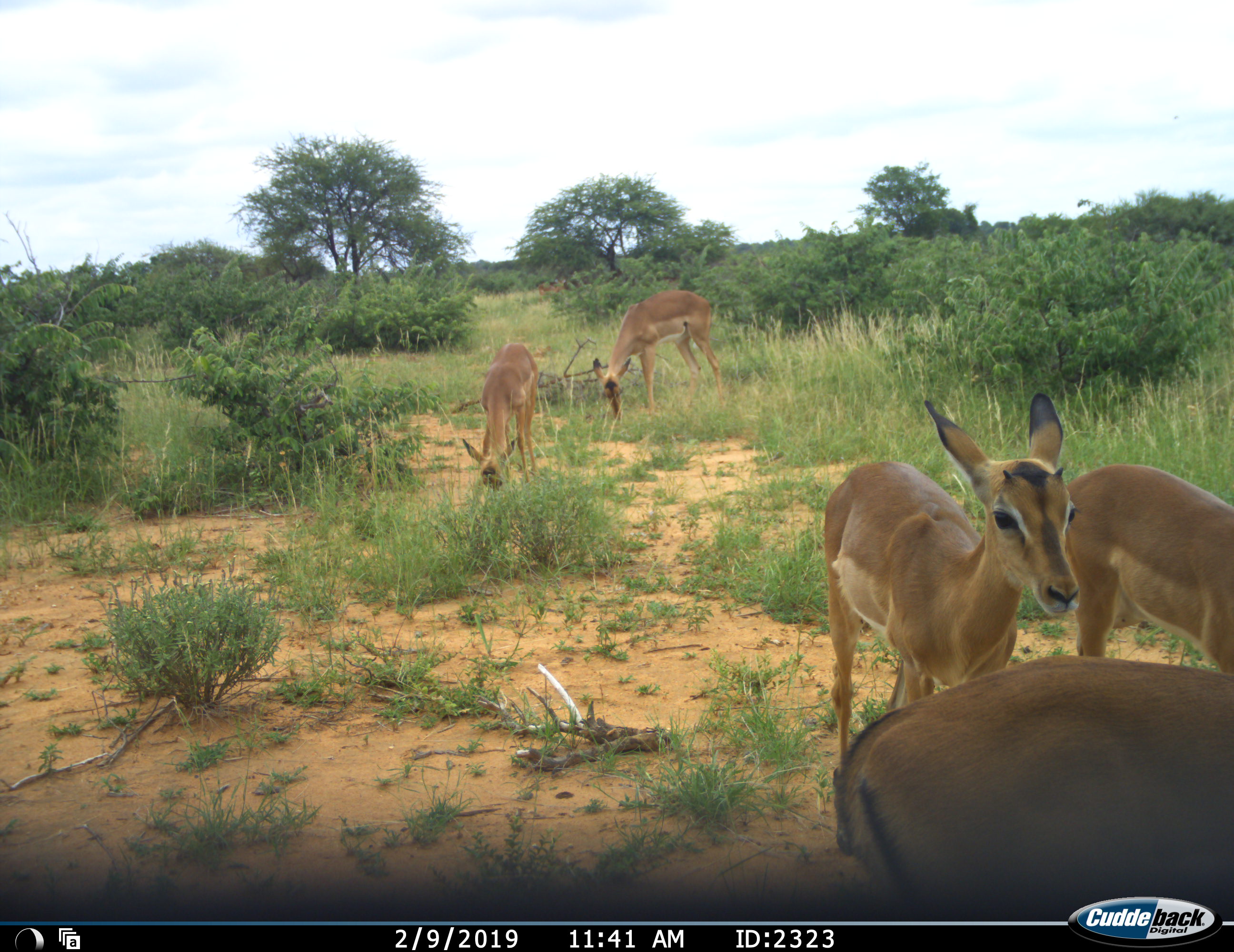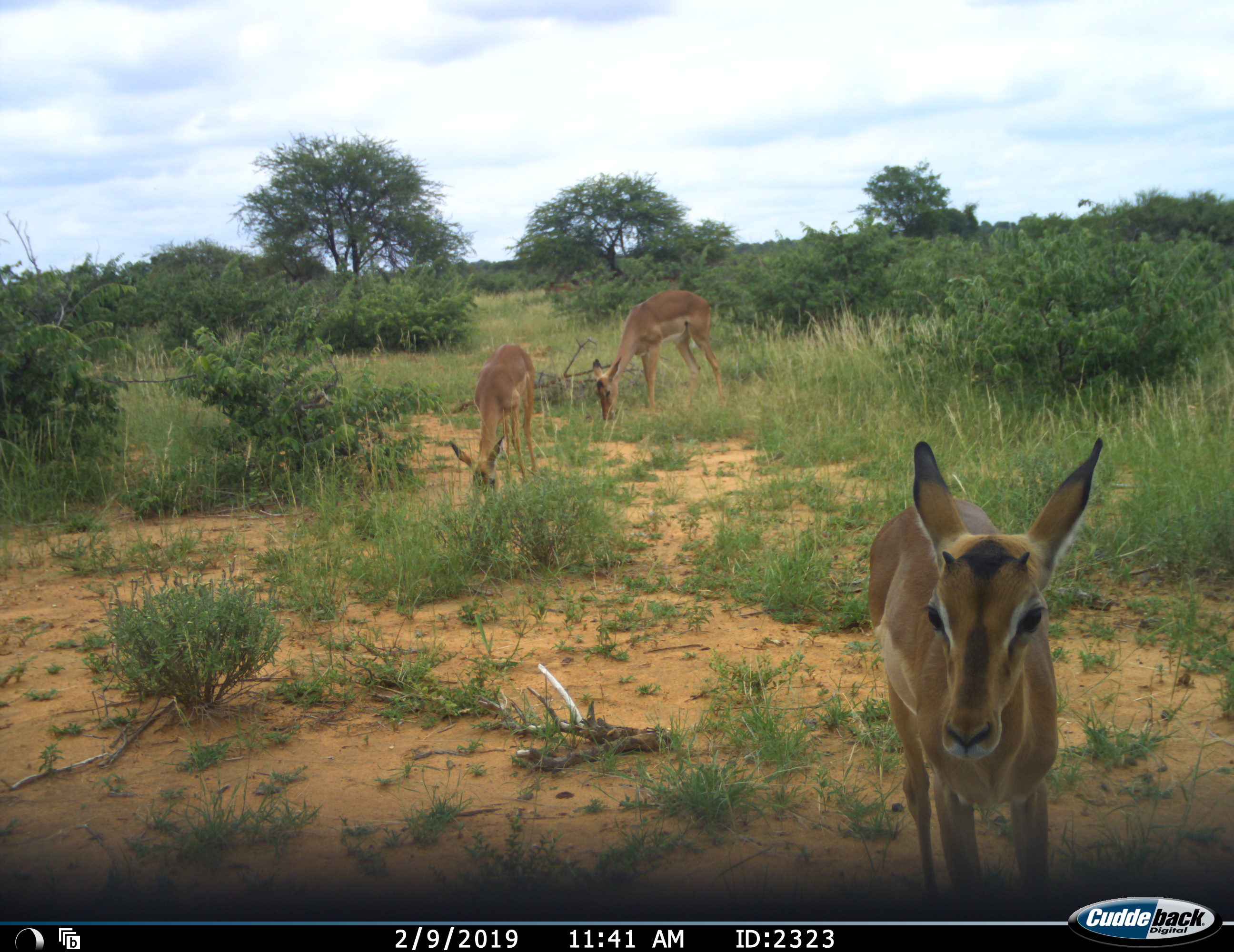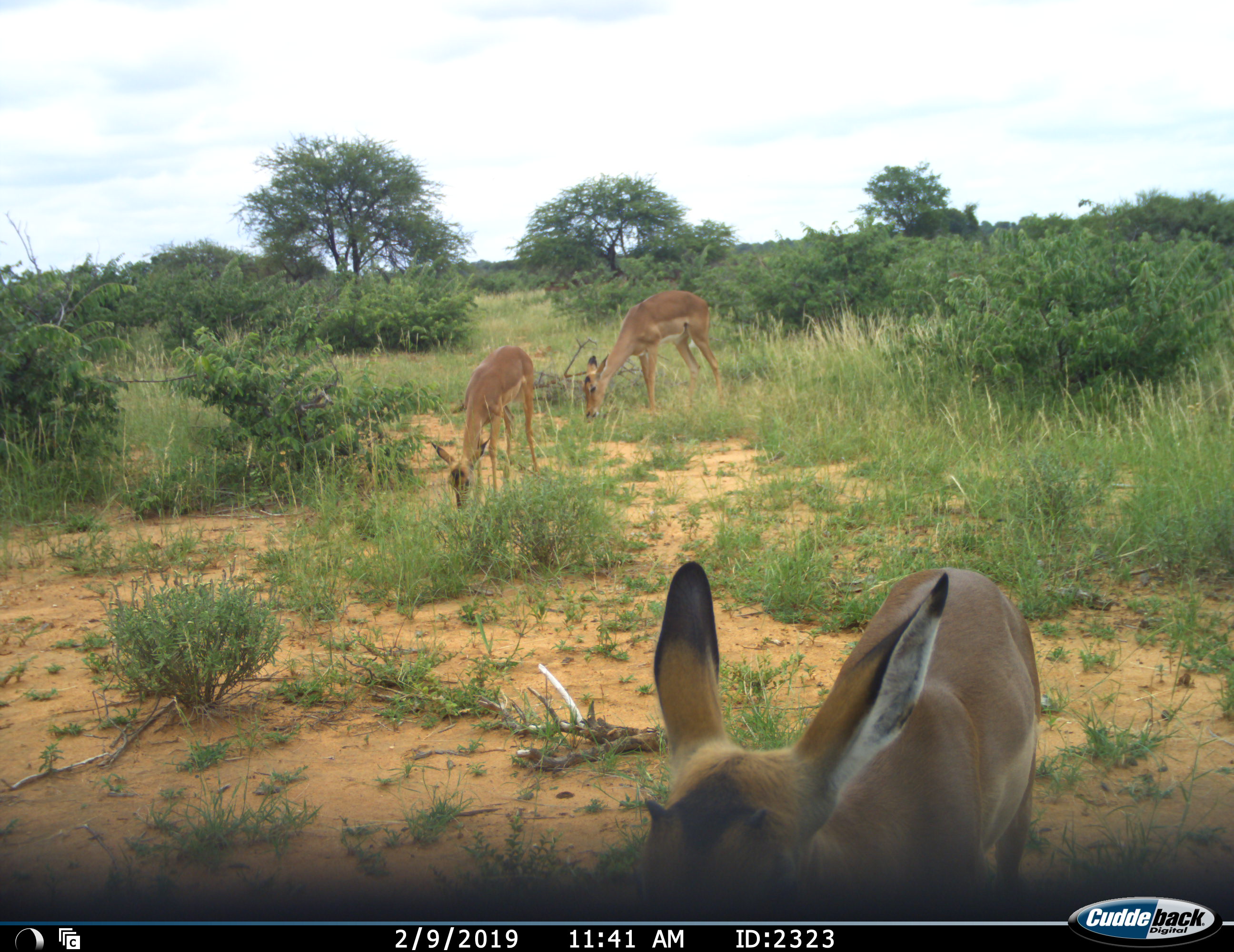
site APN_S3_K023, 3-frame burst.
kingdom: Animalia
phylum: Chordata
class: Mammalia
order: Artiodactyla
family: Bovidae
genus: Aepyceros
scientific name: Aepyceros melampus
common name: impala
Impala (Aepyceros melampus), count 5. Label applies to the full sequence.